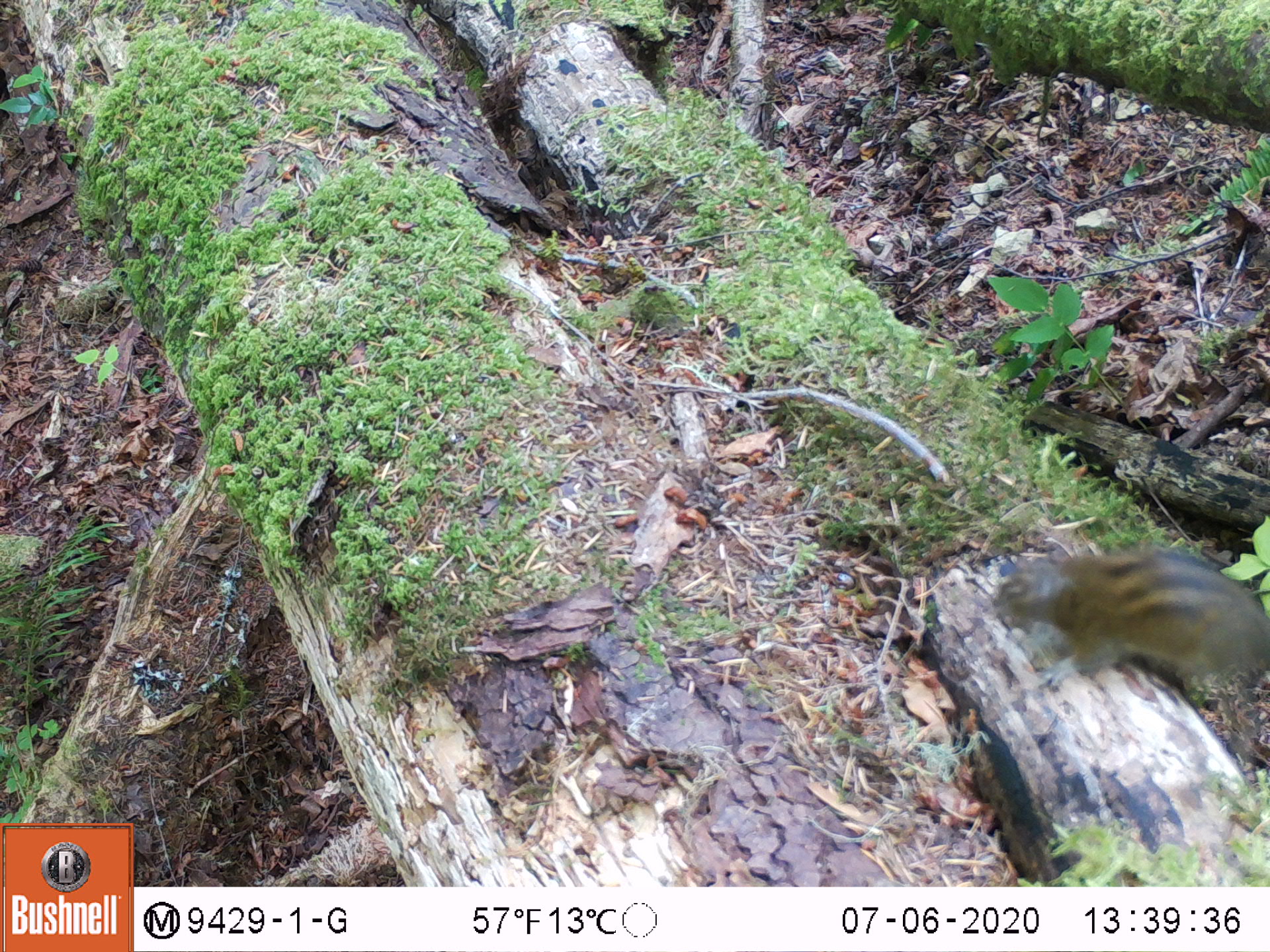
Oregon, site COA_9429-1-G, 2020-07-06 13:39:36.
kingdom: Animalia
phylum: Chordata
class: Mammalia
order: Rodentia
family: Sciuridae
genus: Neotamias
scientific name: Neotamias townsendii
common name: townsend's chipmunk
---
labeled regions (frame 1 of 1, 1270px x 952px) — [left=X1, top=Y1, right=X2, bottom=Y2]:
townsend's chipmunk: [left=986, top=527, right=1266, bottom=726]